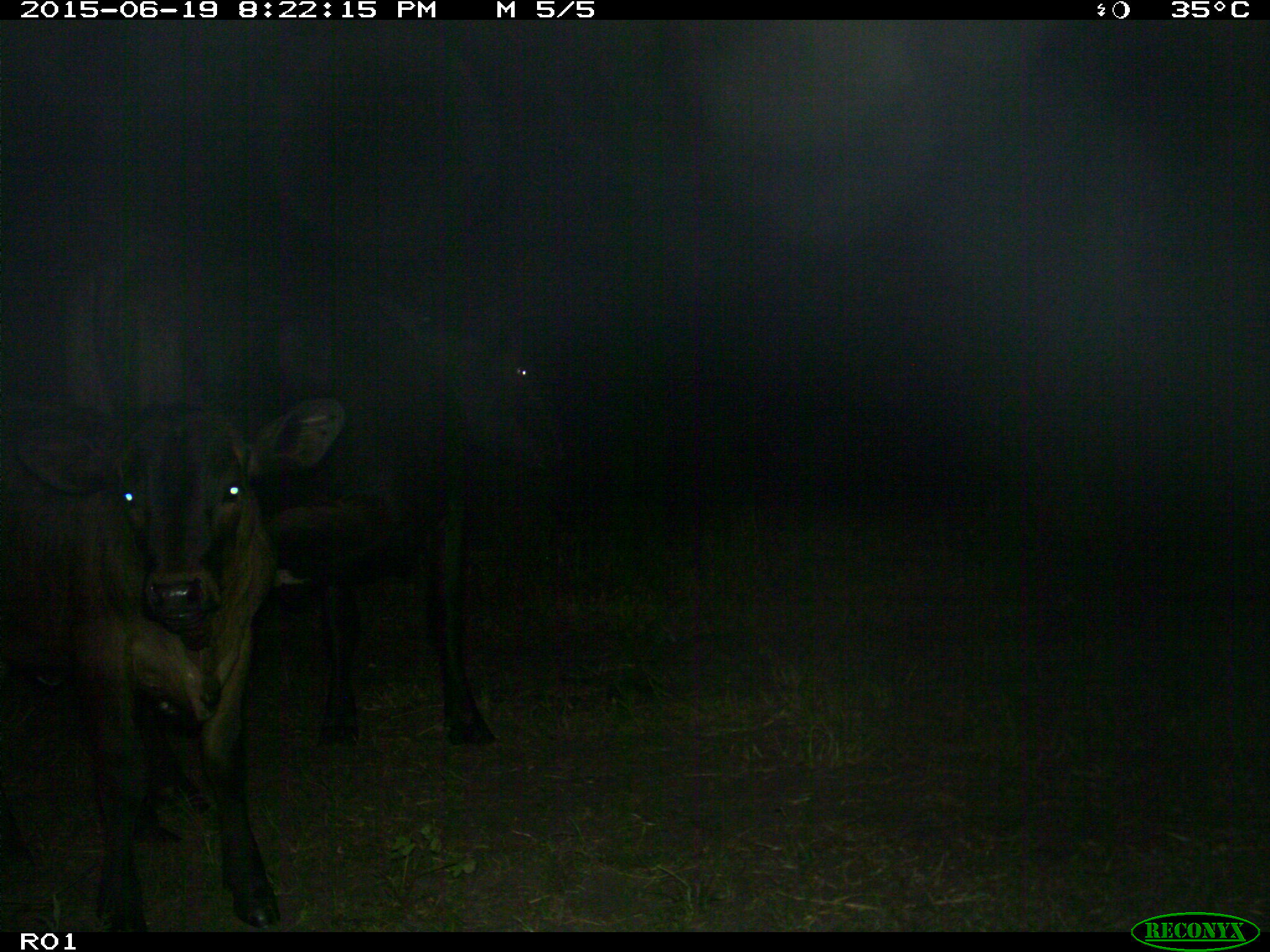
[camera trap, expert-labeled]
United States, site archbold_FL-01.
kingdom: Animalia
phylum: Chordata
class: Mammalia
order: Artiodactyla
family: Bovidae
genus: Bos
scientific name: Bos taurus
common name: domestic cow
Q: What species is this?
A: Bos taurus (domestic cow).